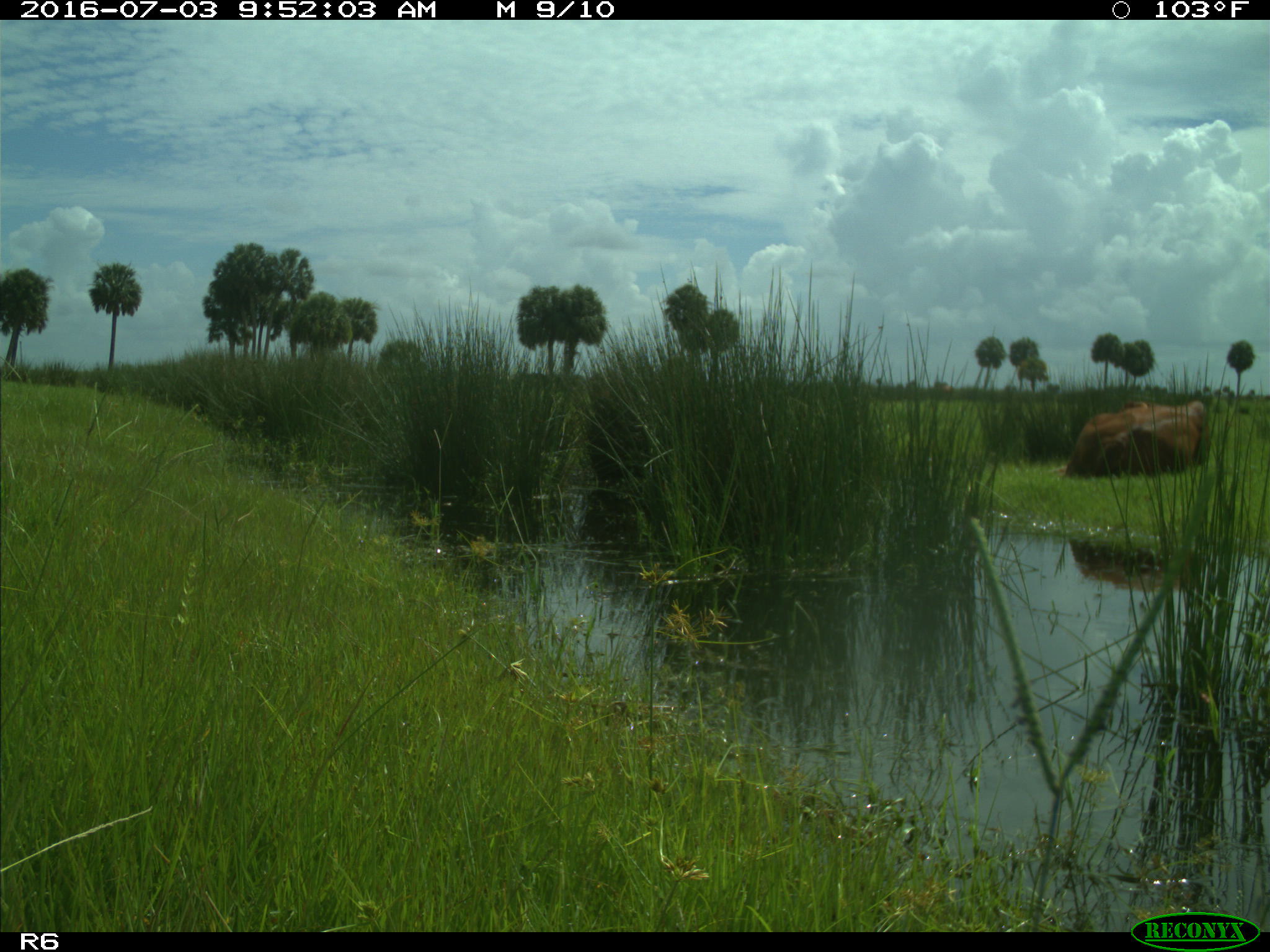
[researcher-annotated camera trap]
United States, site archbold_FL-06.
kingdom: Animalia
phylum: Chordata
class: Mammalia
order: Artiodactyla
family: Bovidae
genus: Bos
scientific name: Bos taurus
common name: domestic cow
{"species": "Bos taurus (domestic cow)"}